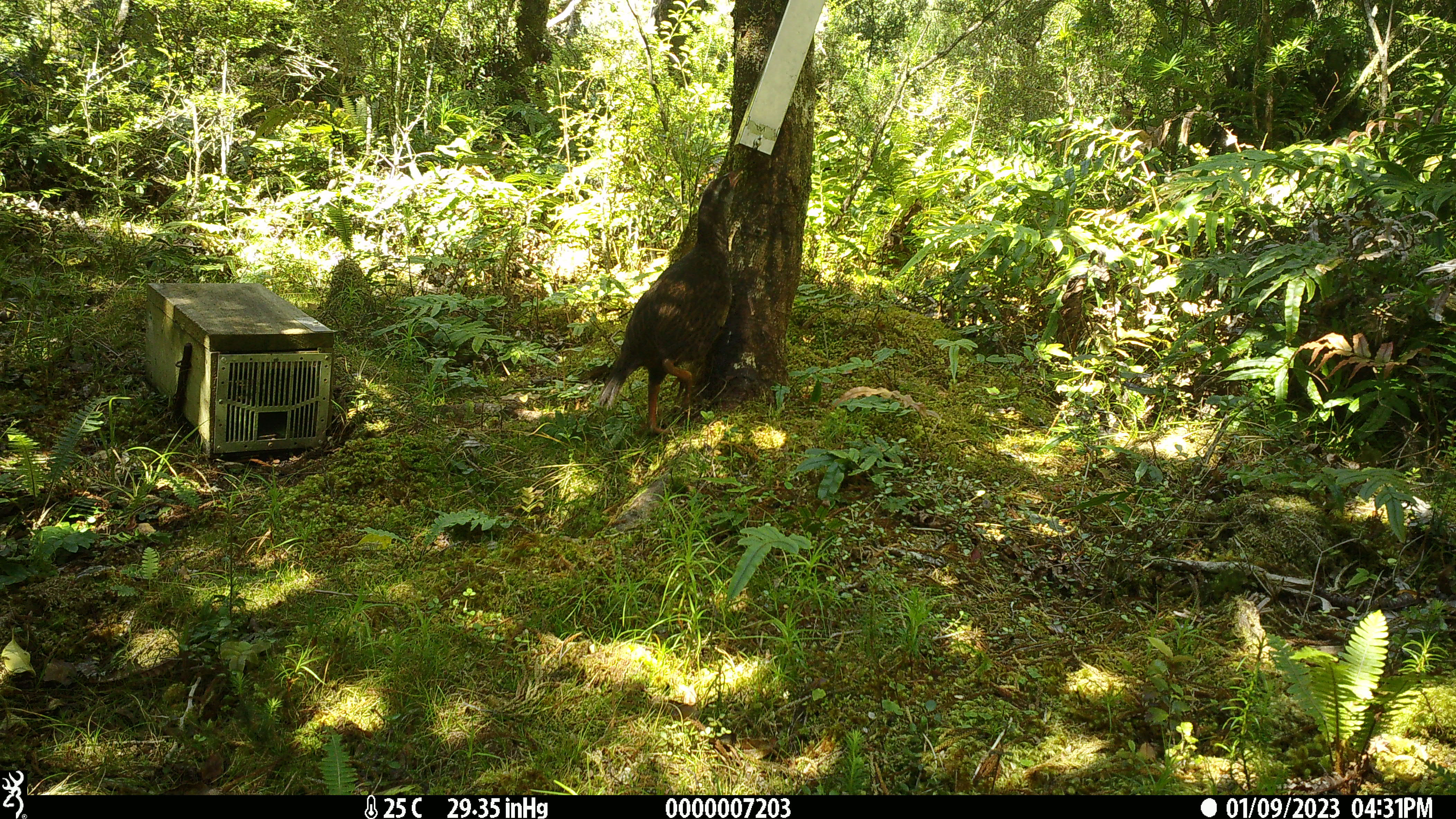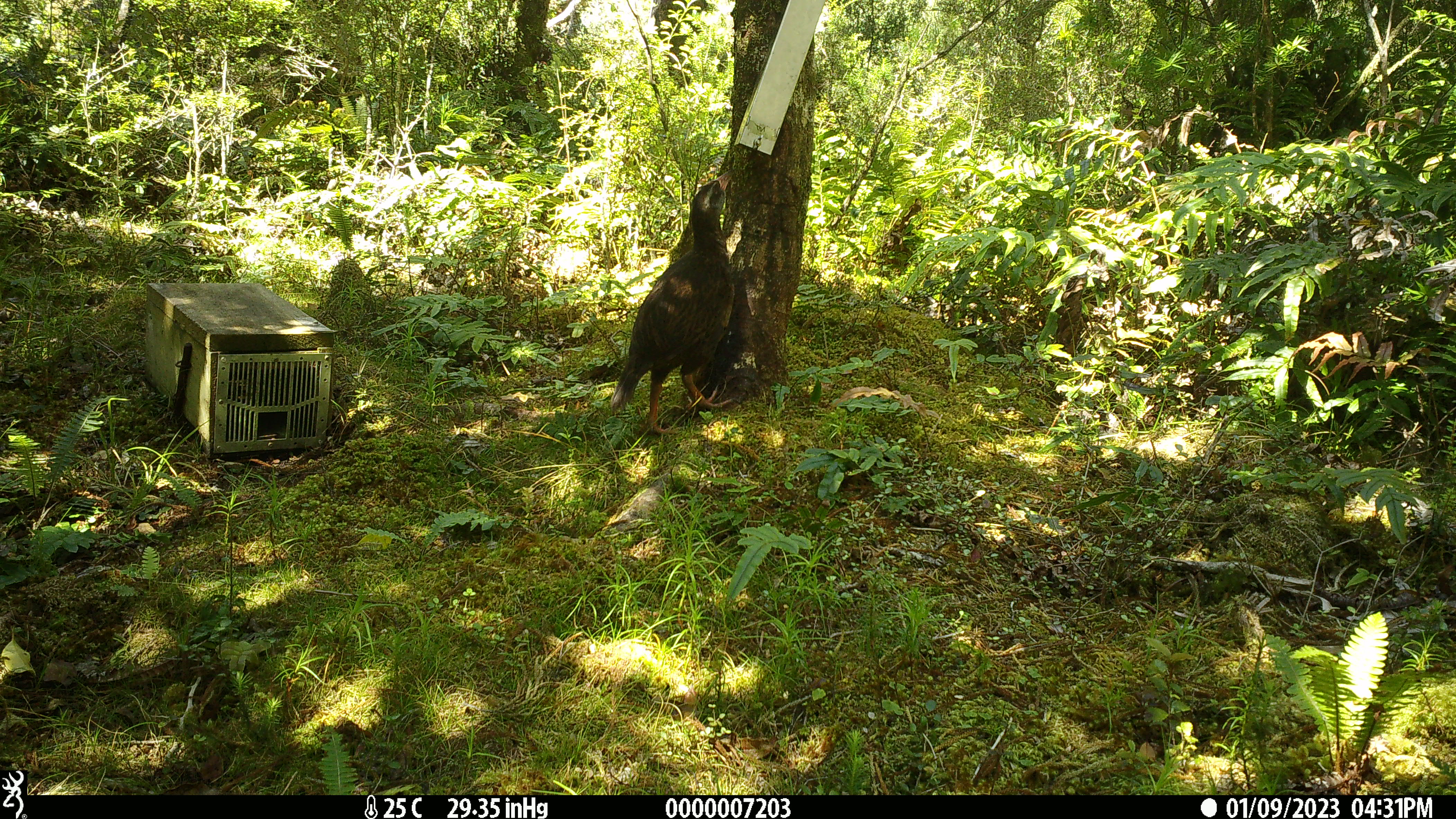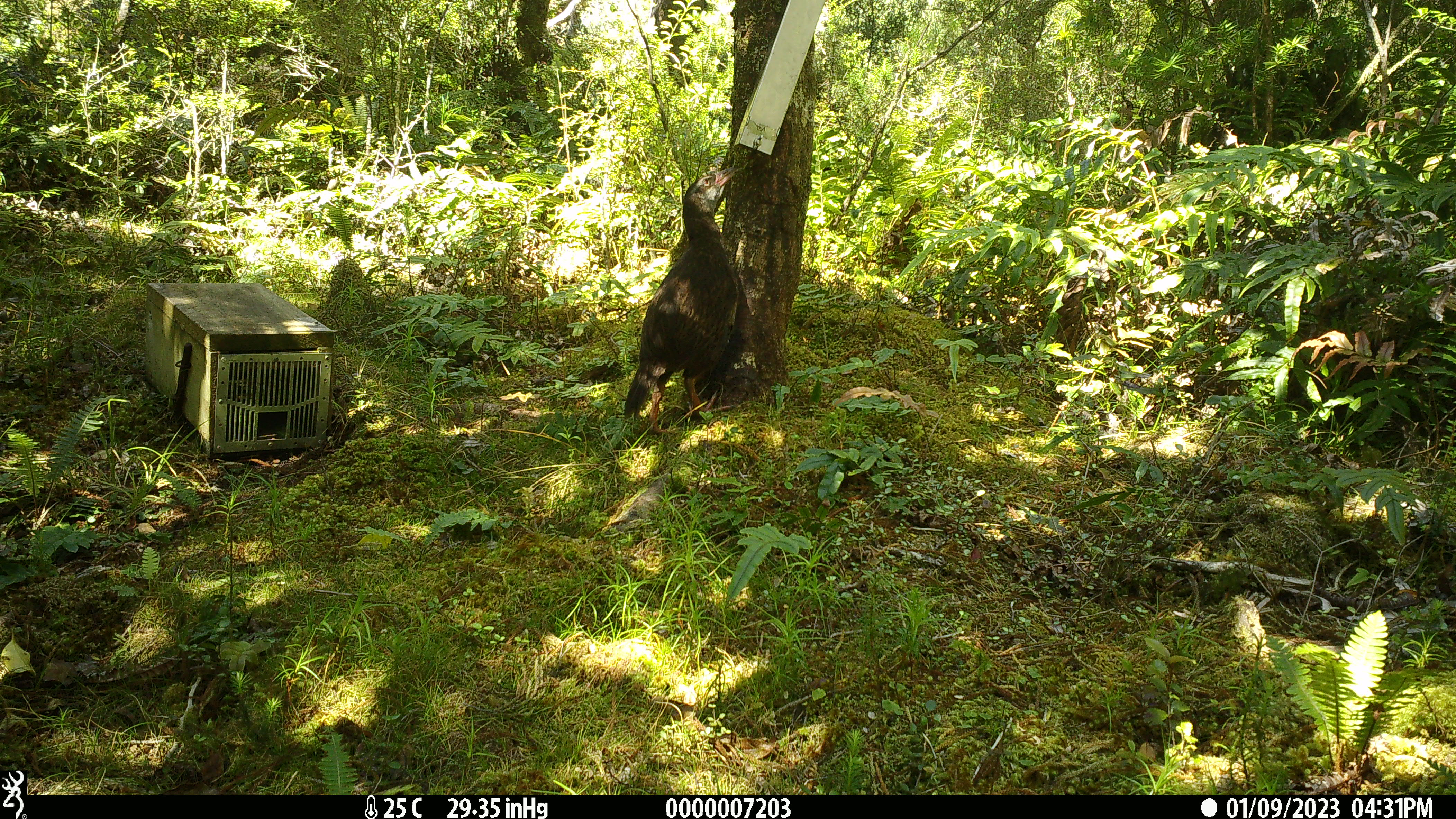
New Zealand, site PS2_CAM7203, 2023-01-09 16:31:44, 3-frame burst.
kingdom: Animalia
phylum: Chordata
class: Aves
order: Gruiformes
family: Rallidae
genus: Gallirallus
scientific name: Gallirallus australis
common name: weka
Weka (Gallirallus australis).